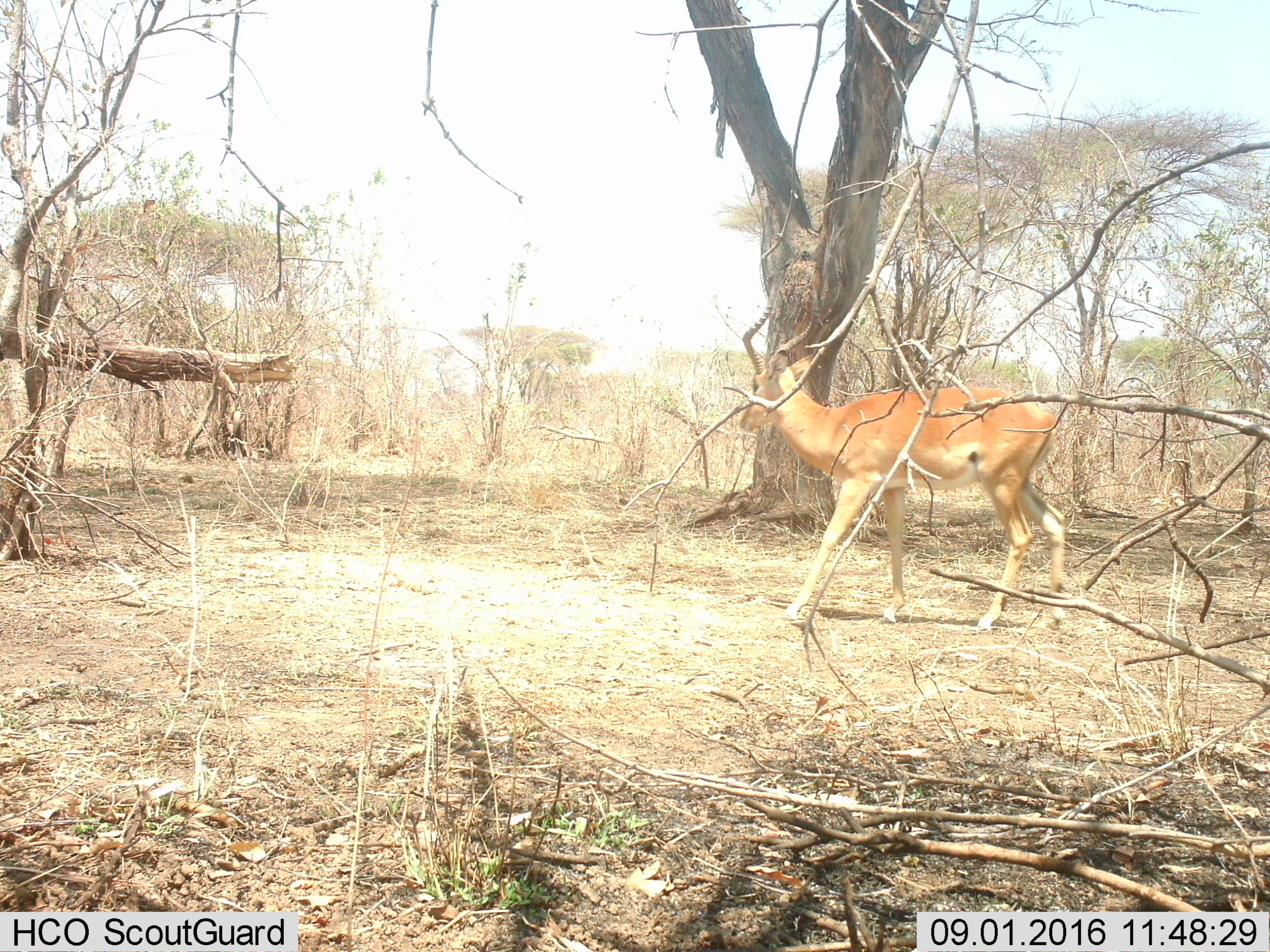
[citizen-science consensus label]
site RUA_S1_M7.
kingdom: Animalia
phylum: Chordata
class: Mammalia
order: Artiodactyla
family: Bovidae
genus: Aepyceros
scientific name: Aepyceros melampus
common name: impala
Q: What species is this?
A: Impala (Aepyceros melampus).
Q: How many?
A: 1.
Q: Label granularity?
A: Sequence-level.